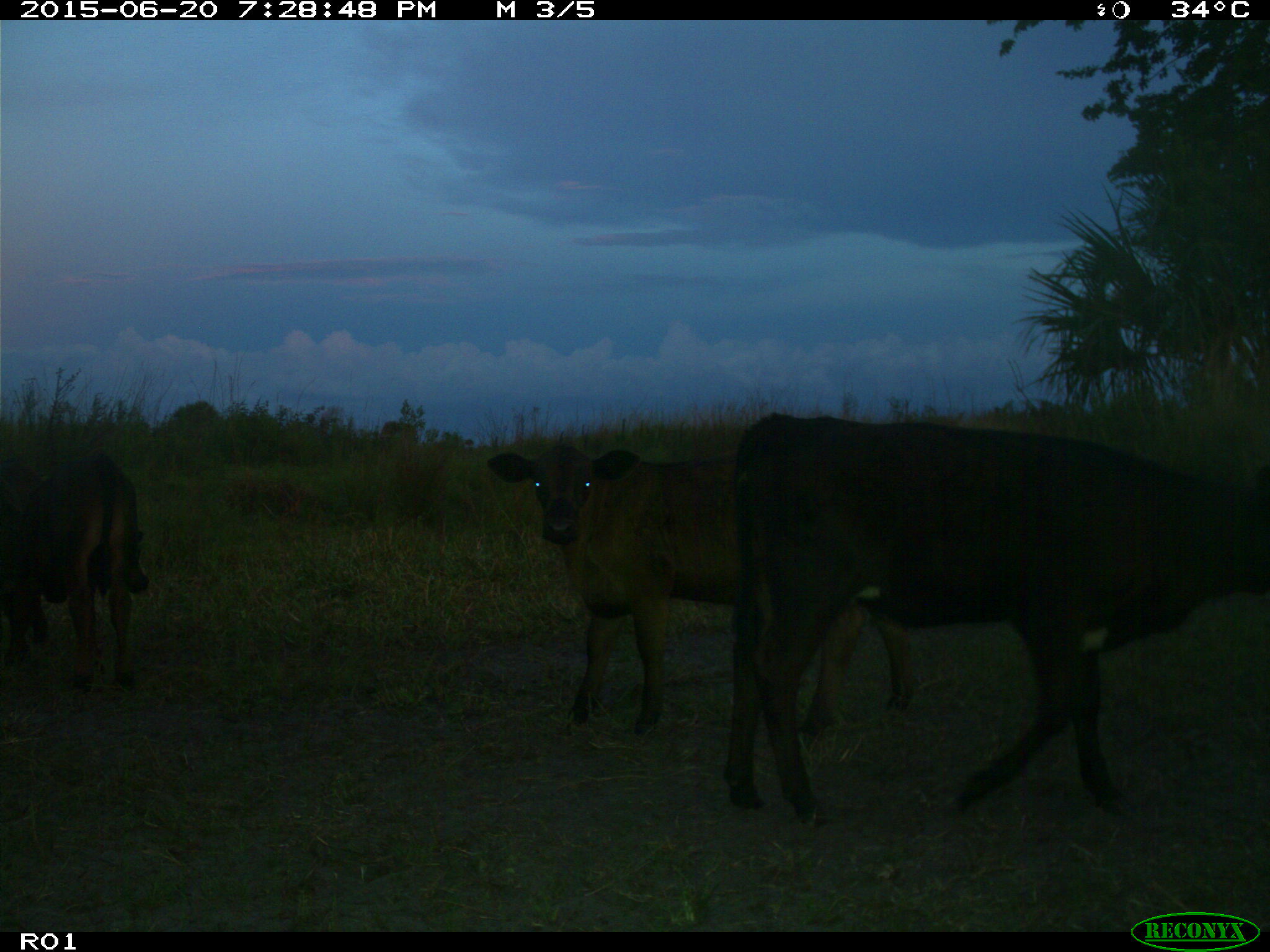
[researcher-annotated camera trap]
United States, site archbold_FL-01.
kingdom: Animalia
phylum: Chordata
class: Mammalia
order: Artiodactyla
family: Bovidae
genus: Bos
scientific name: Bos taurus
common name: domestic cow